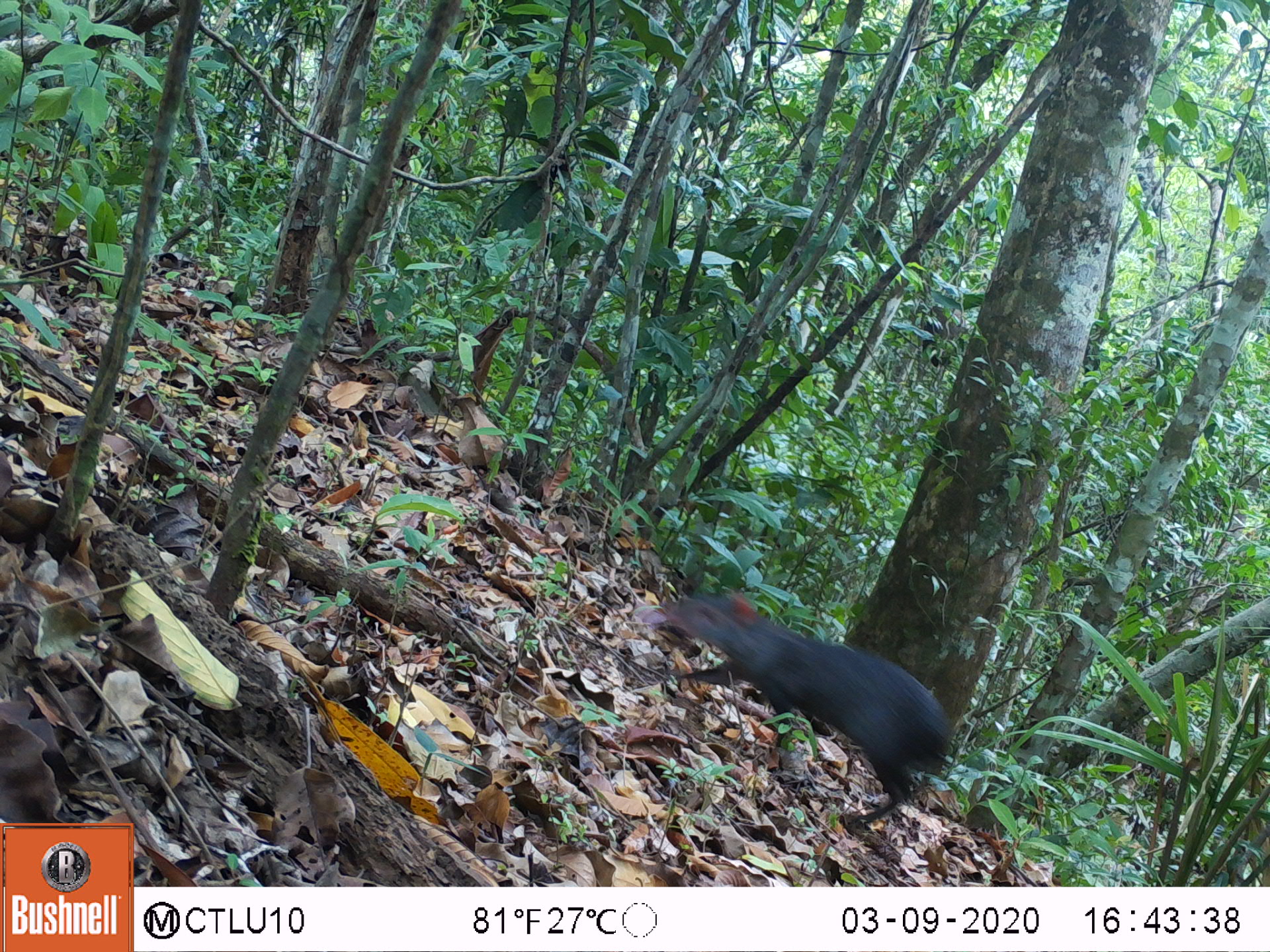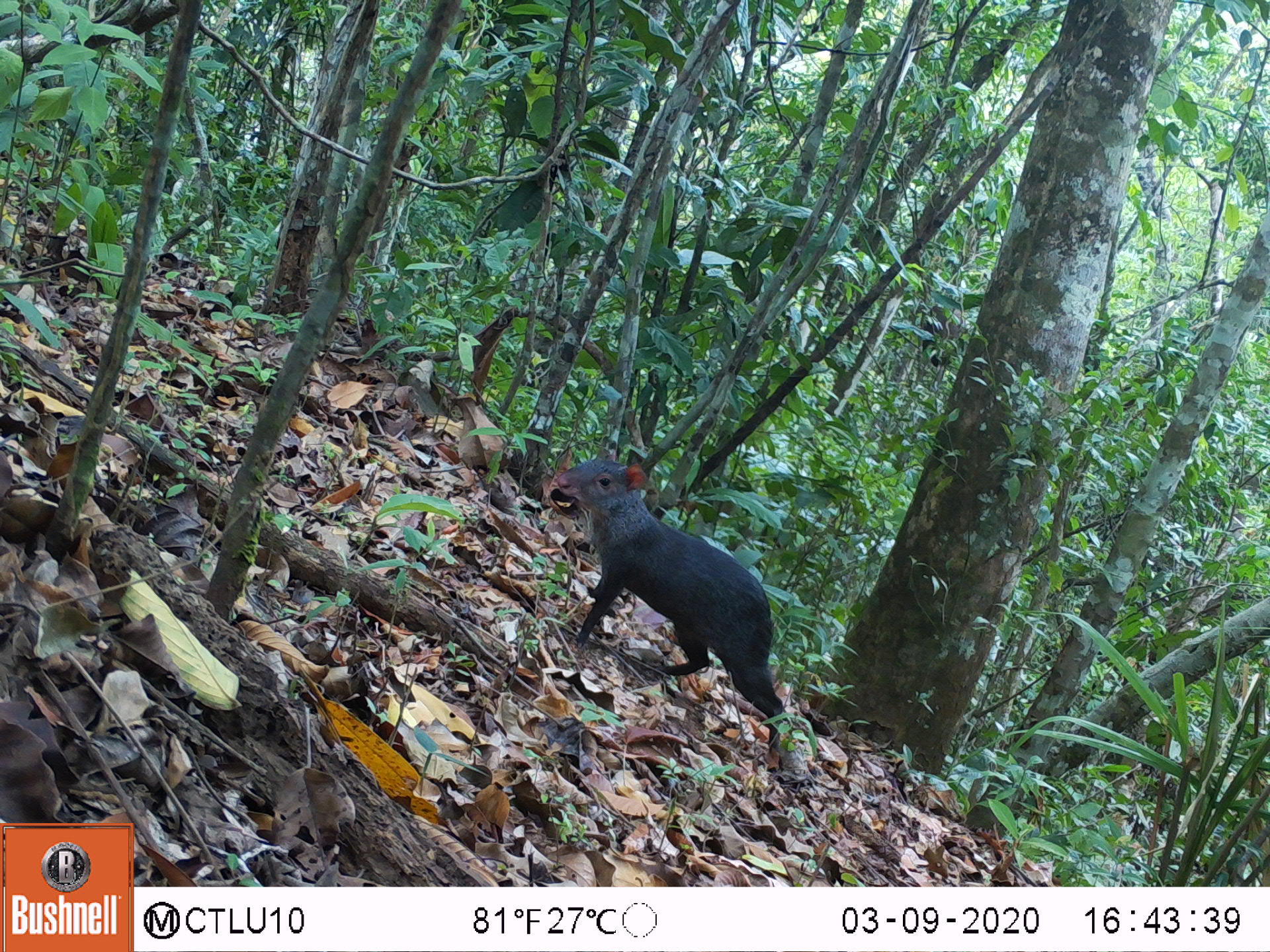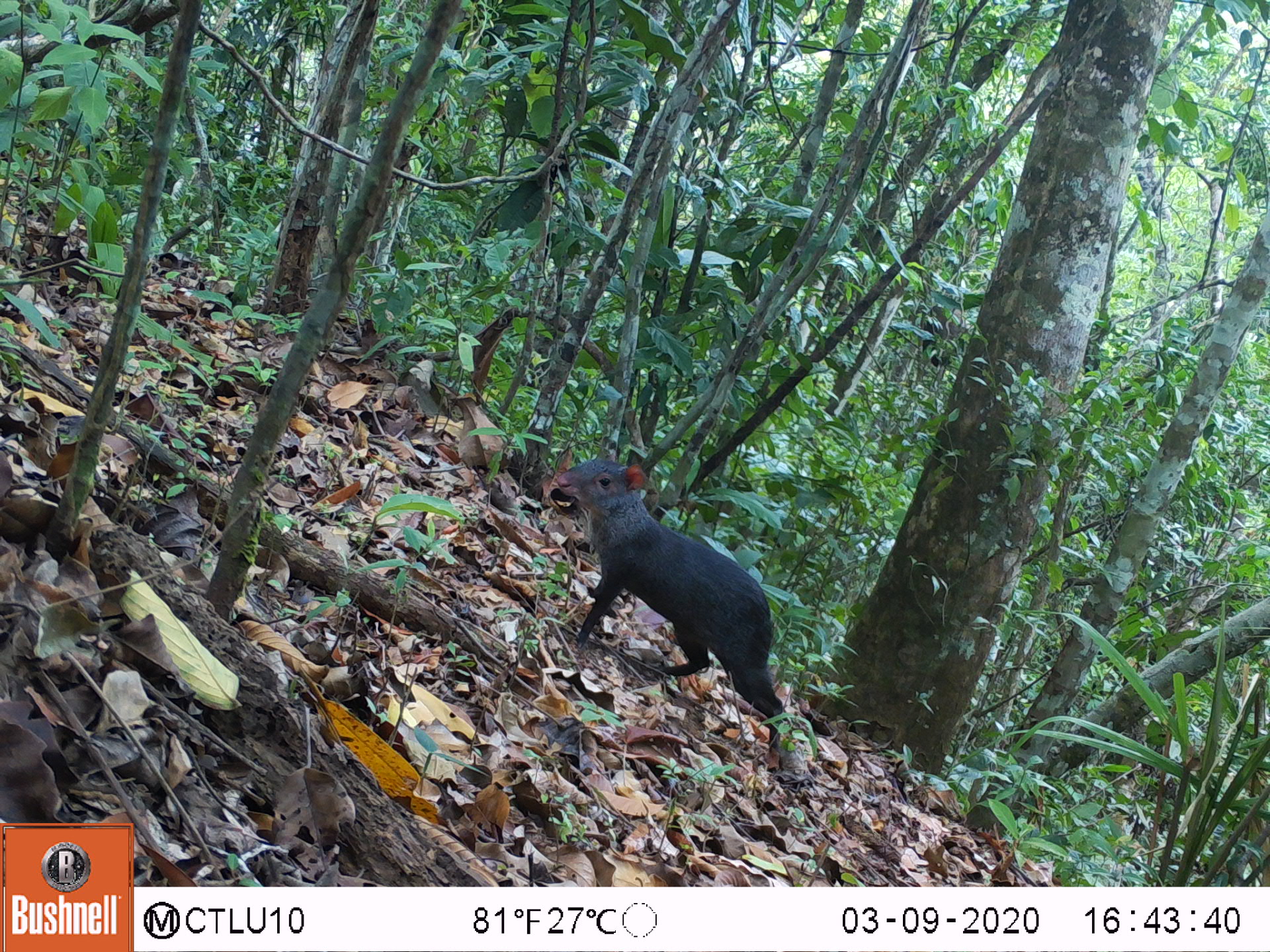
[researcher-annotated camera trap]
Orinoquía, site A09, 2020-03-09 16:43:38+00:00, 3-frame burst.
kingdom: Animalia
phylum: Chordata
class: Mammalia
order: Rodentia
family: Dasyproctidae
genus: Dasyprocta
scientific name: Dasyprocta fuliginosa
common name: black agouti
Black agouti (Dasyprocta fuliginosa).